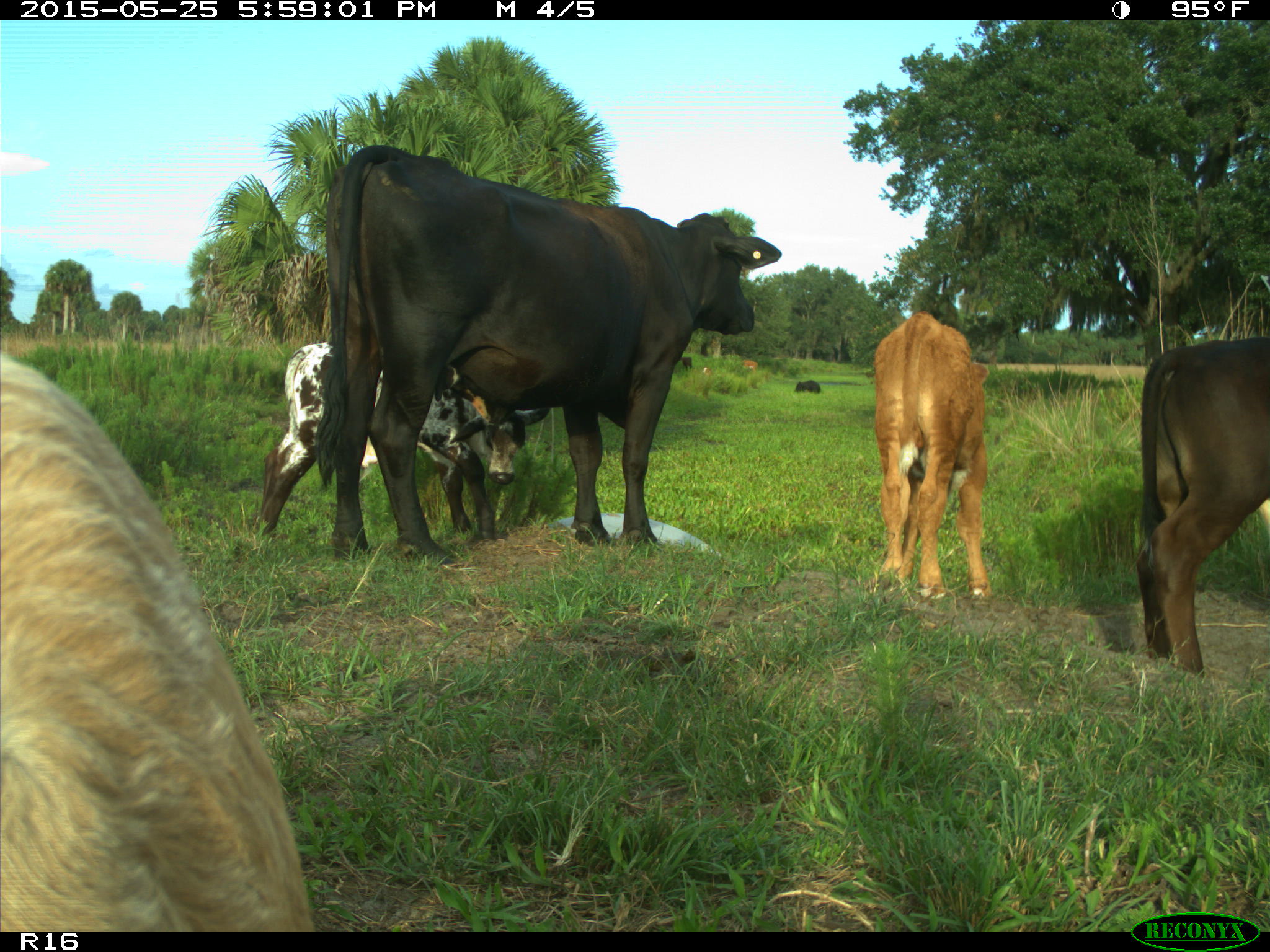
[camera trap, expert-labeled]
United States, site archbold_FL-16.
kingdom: Animalia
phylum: Chordata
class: Mammalia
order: Artiodactyla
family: Bovidae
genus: Bos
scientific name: Bos taurus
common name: domestic cow